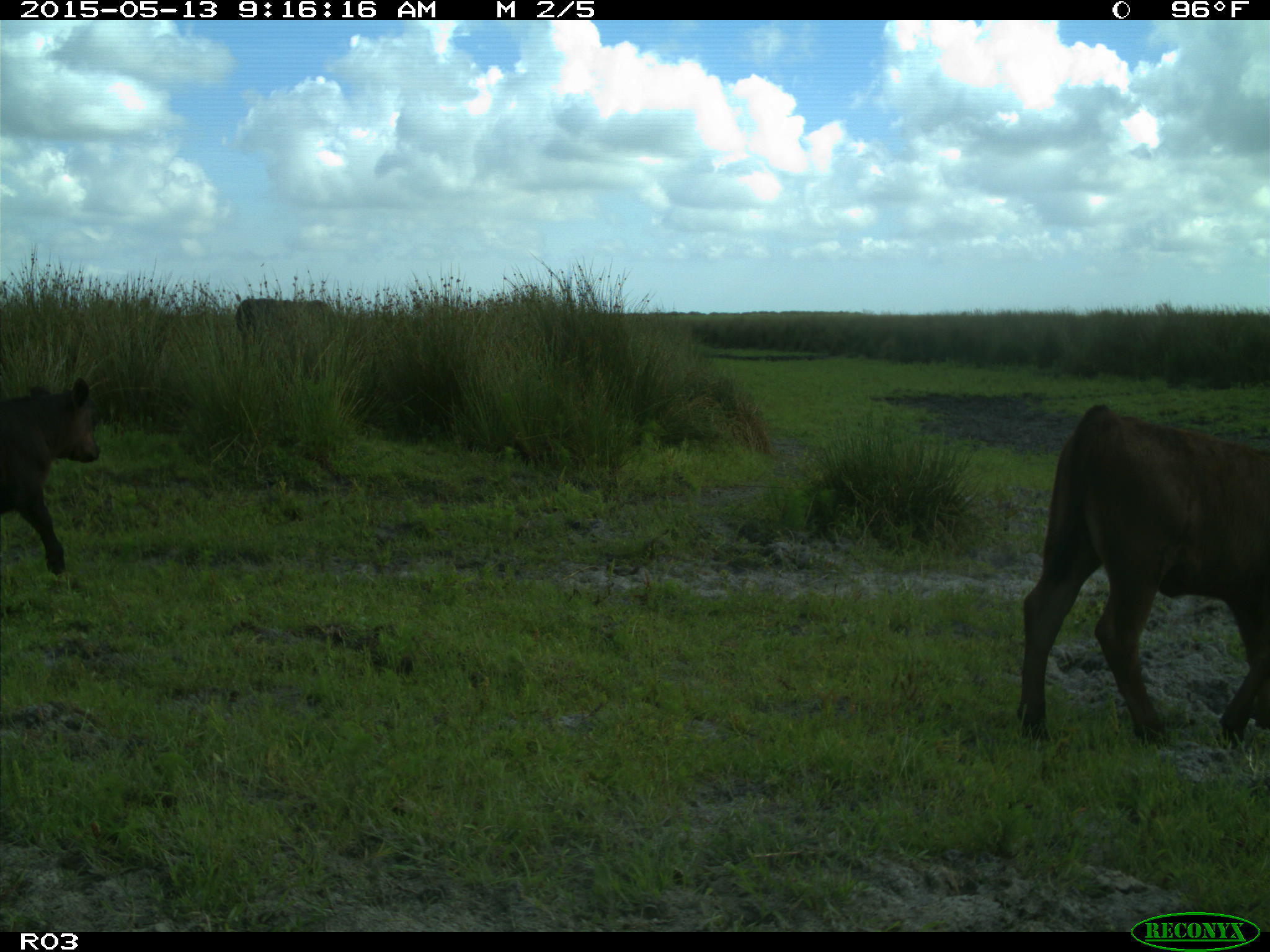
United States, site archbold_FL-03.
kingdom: Animalia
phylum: Chordata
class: Mammalia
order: Artiodactyla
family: Bovidae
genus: Bos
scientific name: Bos taurus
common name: domestic cow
Bos taurus (domestic cow).